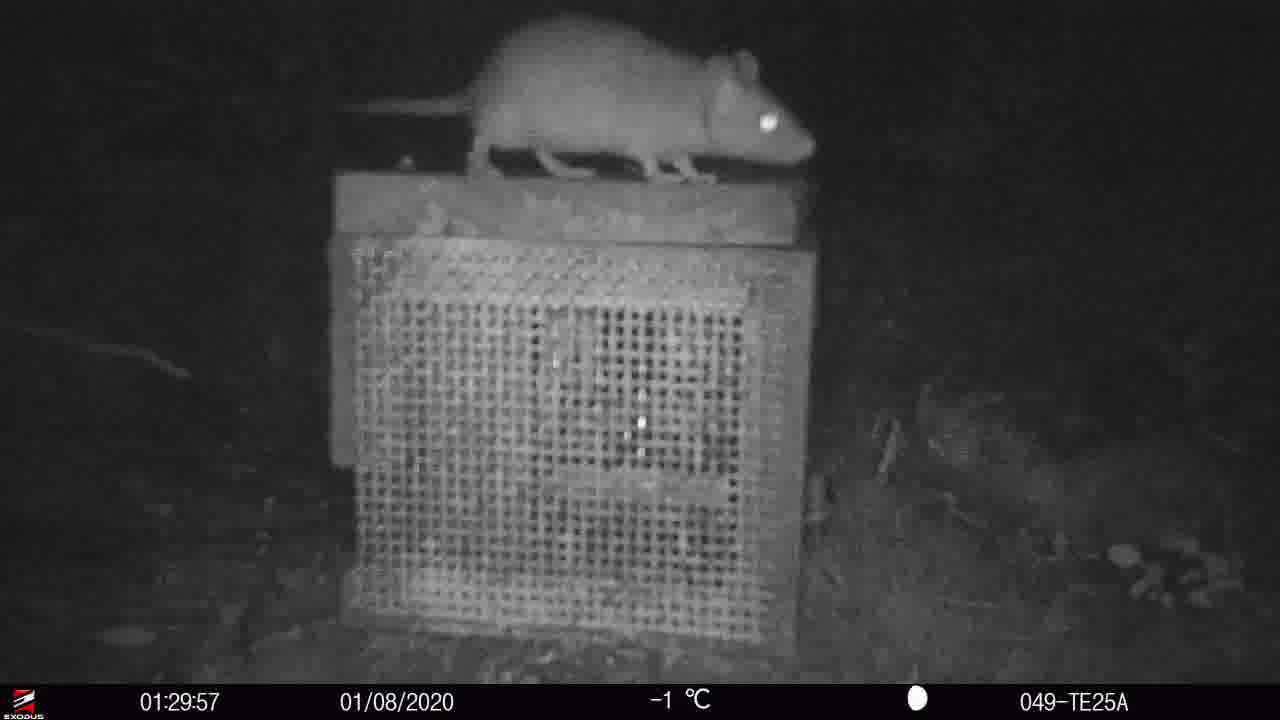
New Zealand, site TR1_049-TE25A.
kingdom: Animalia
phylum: Chordata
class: Mammalia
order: Rodentia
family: Muridae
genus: Rattus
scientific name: Rattus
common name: rat